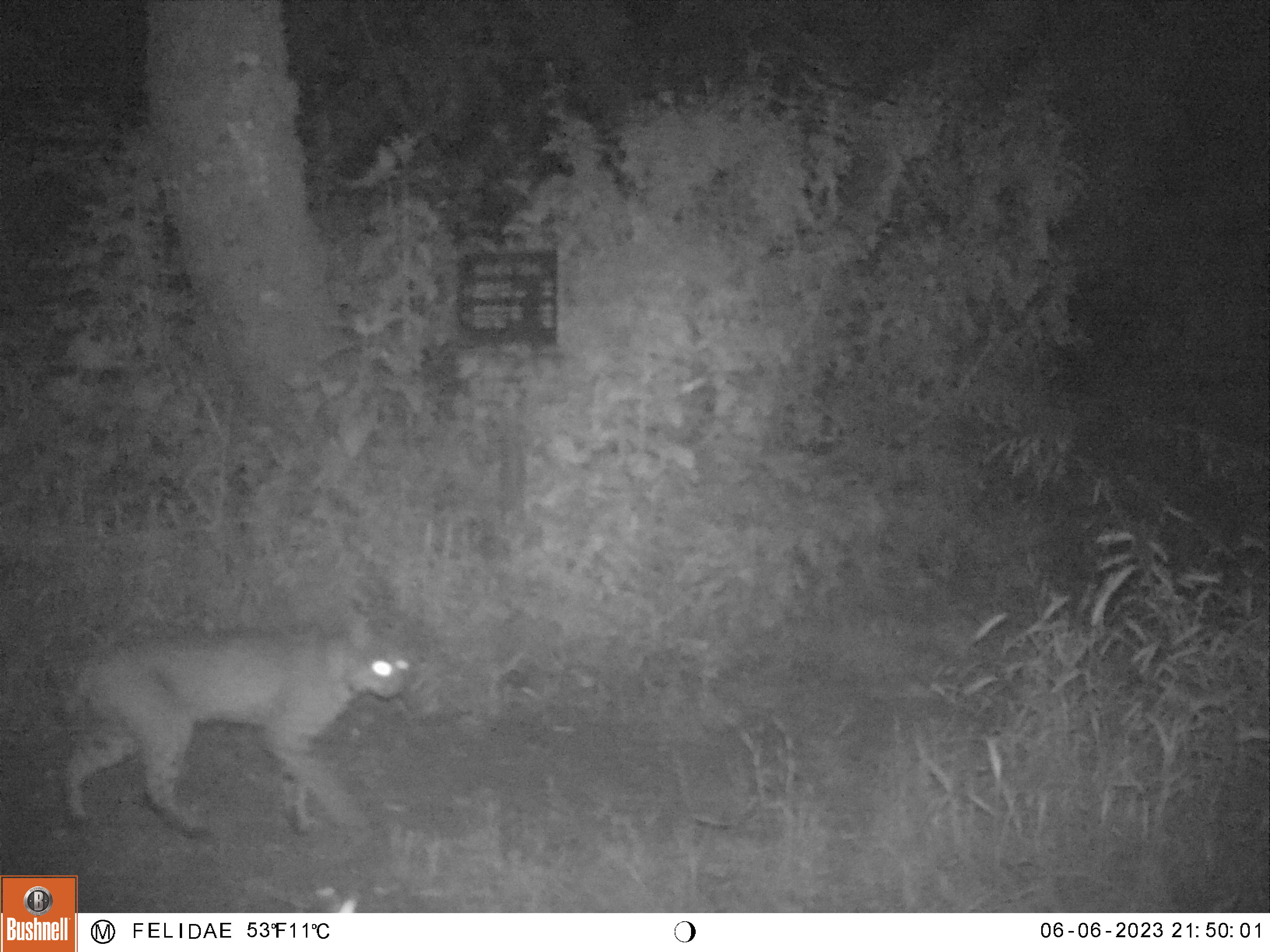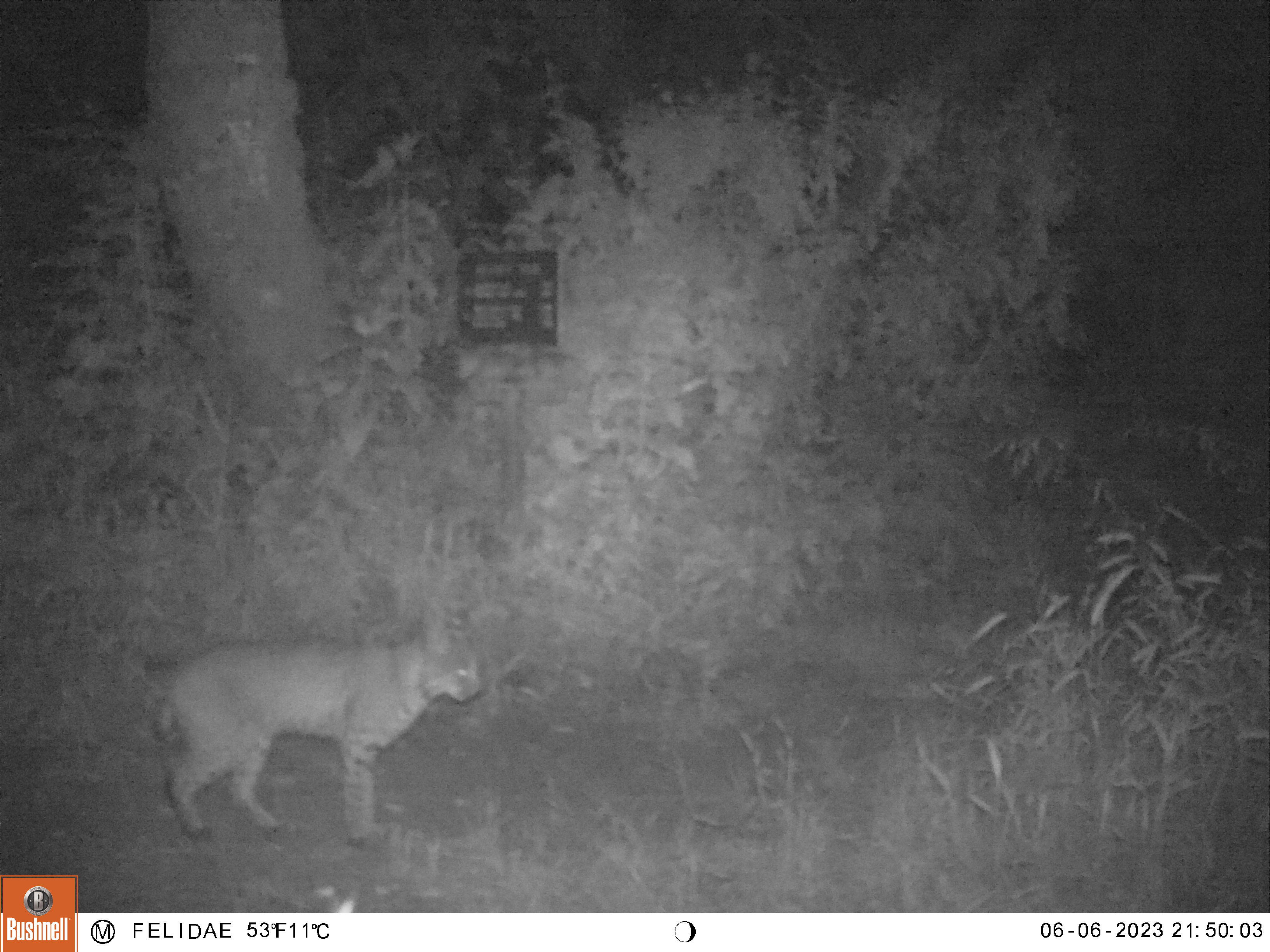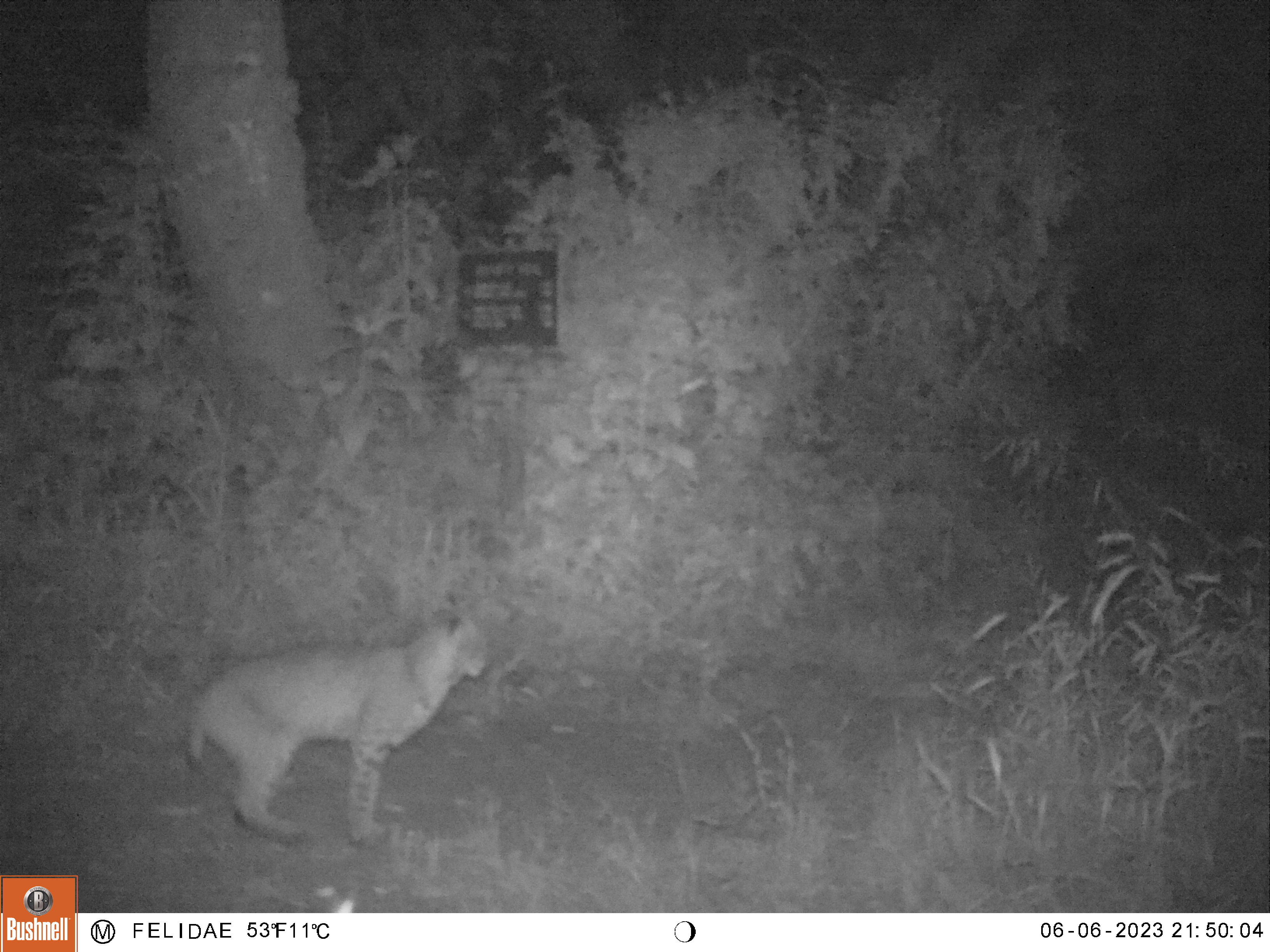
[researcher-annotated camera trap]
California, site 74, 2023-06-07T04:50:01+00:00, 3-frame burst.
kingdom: Animalia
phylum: Chordata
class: Mammalia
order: Carnivora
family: Felidae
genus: Lynx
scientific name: Lynx rufus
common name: bobcat